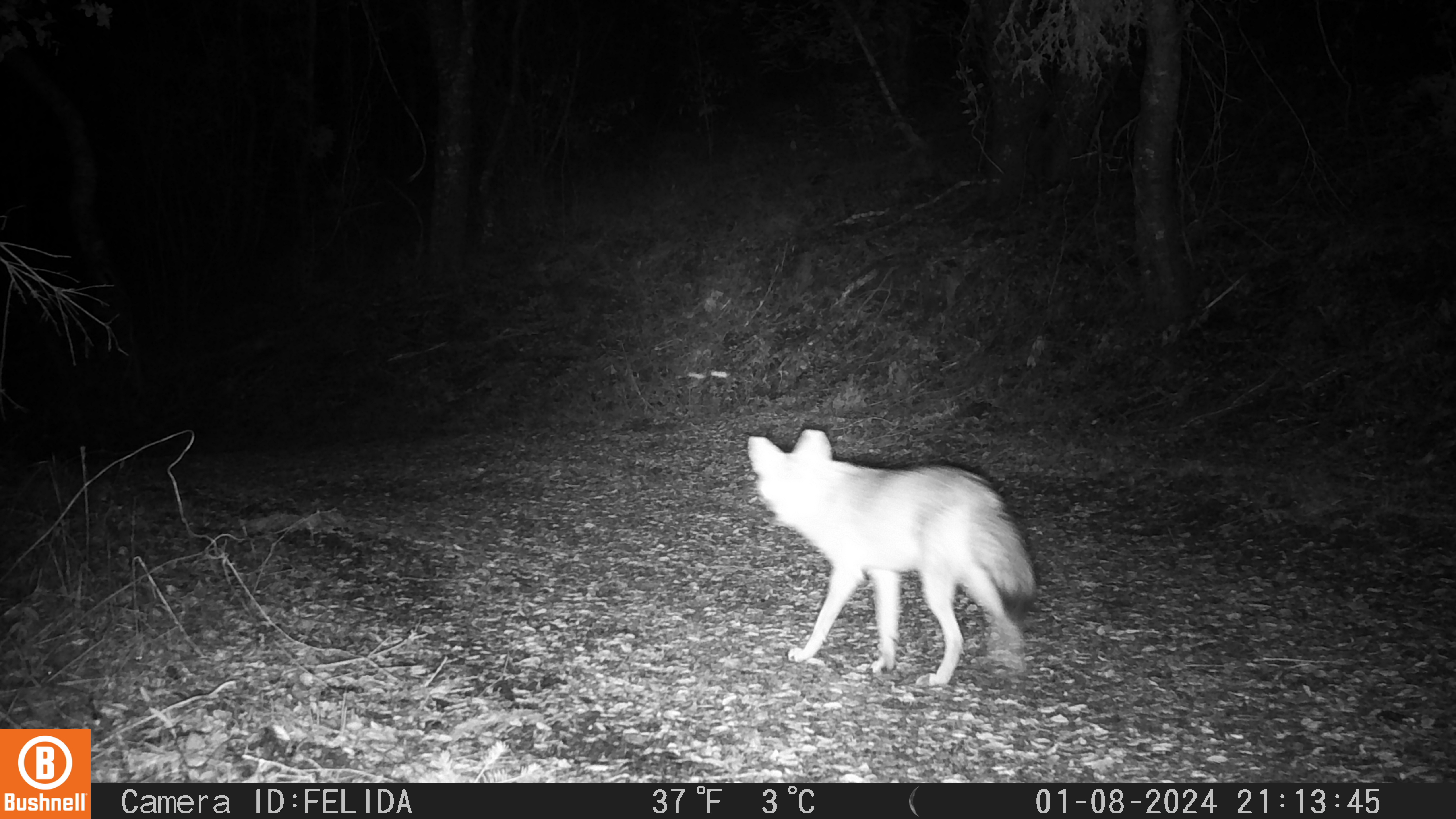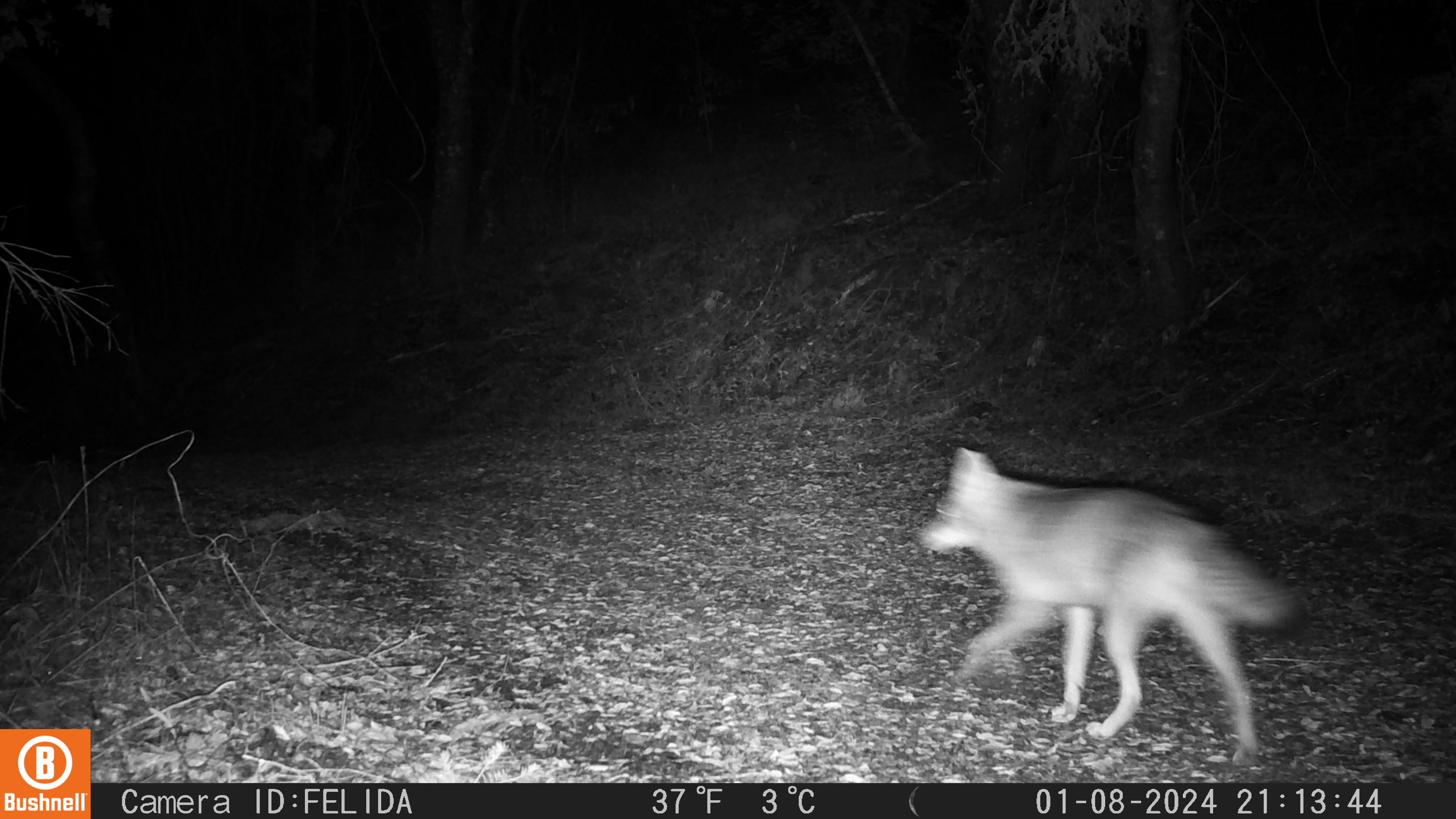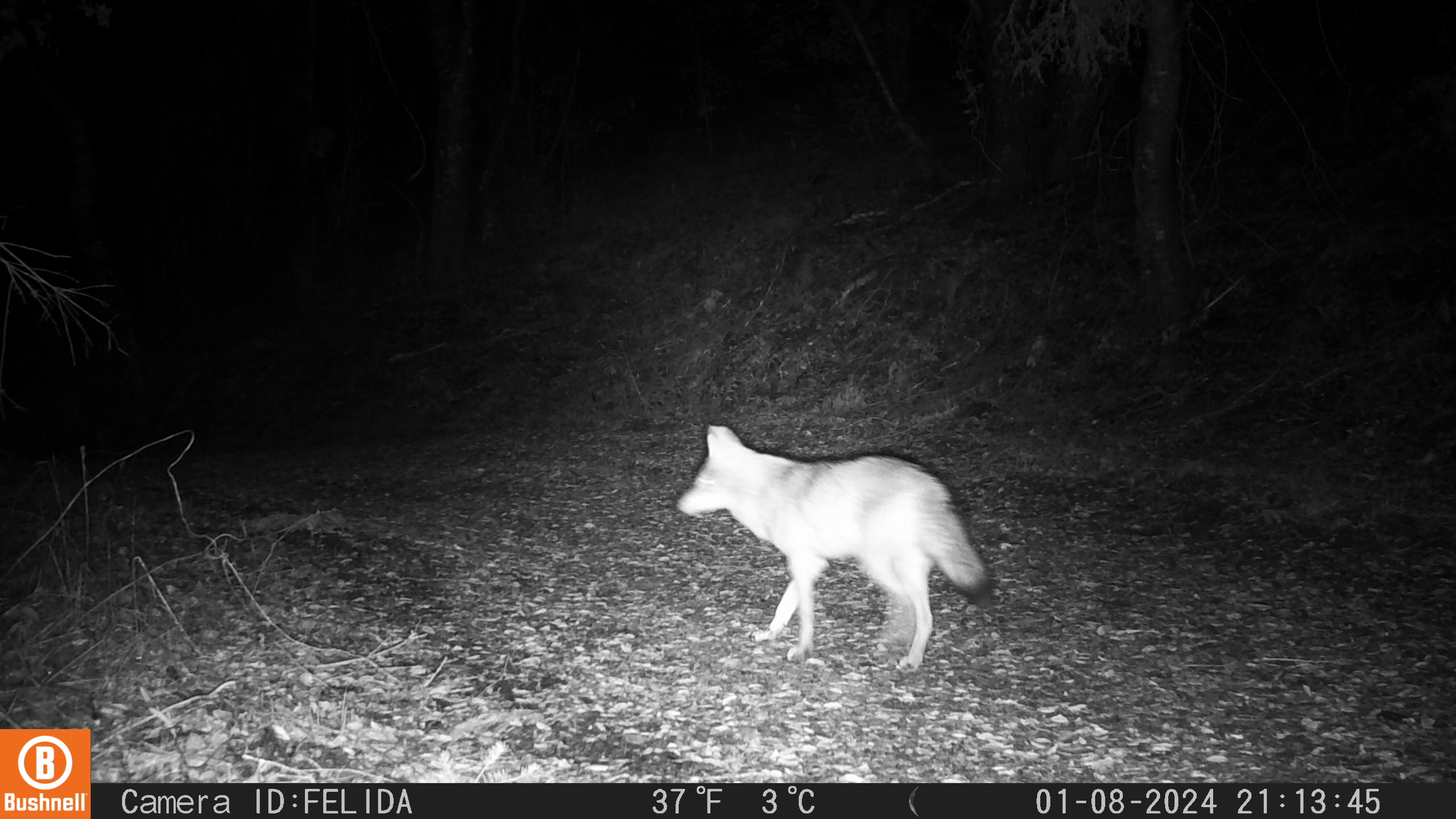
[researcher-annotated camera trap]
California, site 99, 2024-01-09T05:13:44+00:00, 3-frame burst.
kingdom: Animalia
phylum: Chordata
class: Mammalia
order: Carnivora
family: Canidae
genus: Canis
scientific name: Canis latrans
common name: coyote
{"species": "coyote (Canis latrans)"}